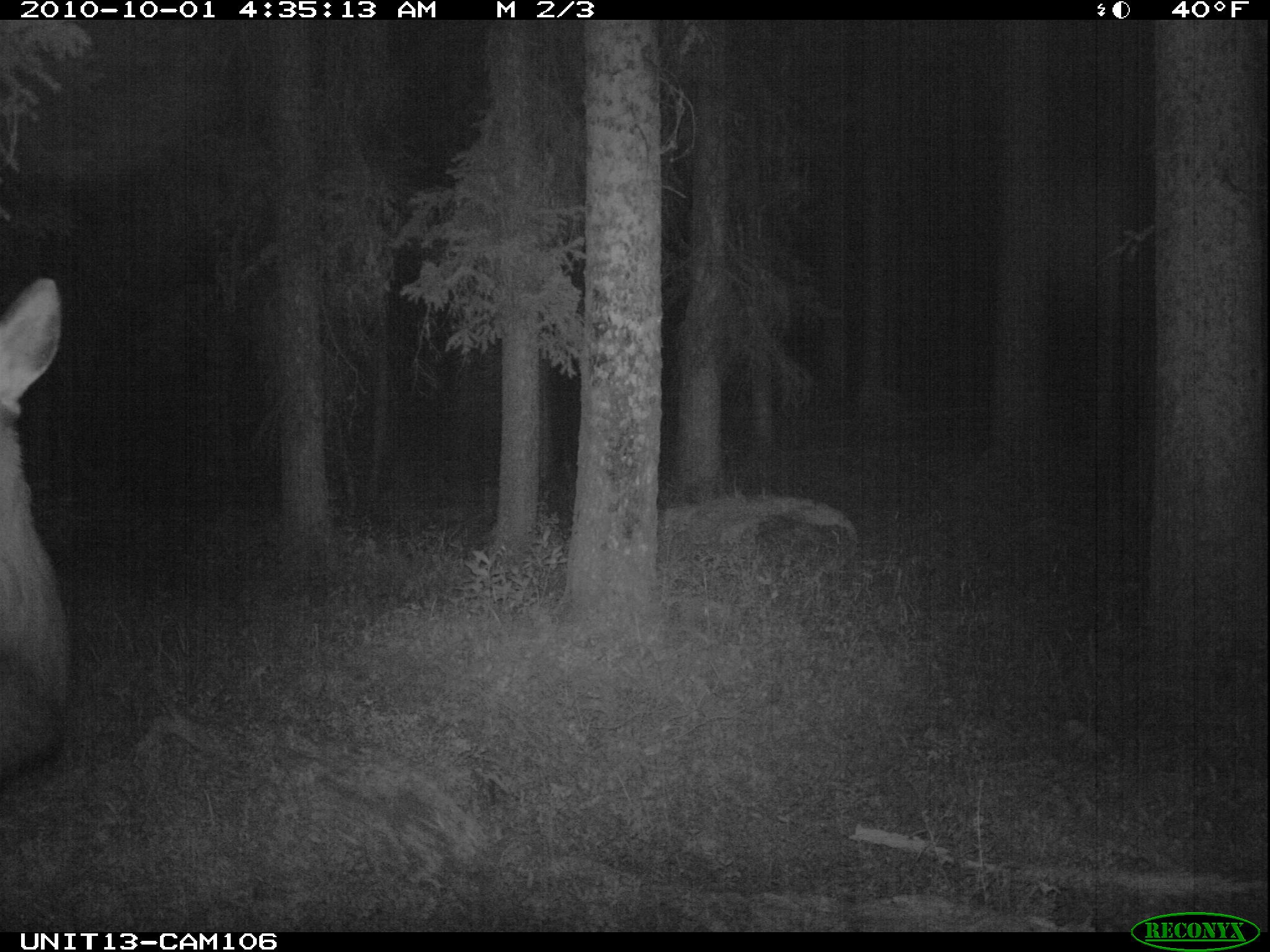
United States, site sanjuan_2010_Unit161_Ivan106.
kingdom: Animalia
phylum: Chordata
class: Mammalia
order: Artiodactyla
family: Cervidae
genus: Cervus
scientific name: Cervus elaphus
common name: red deer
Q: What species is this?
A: Cervus elaphus (red deer).